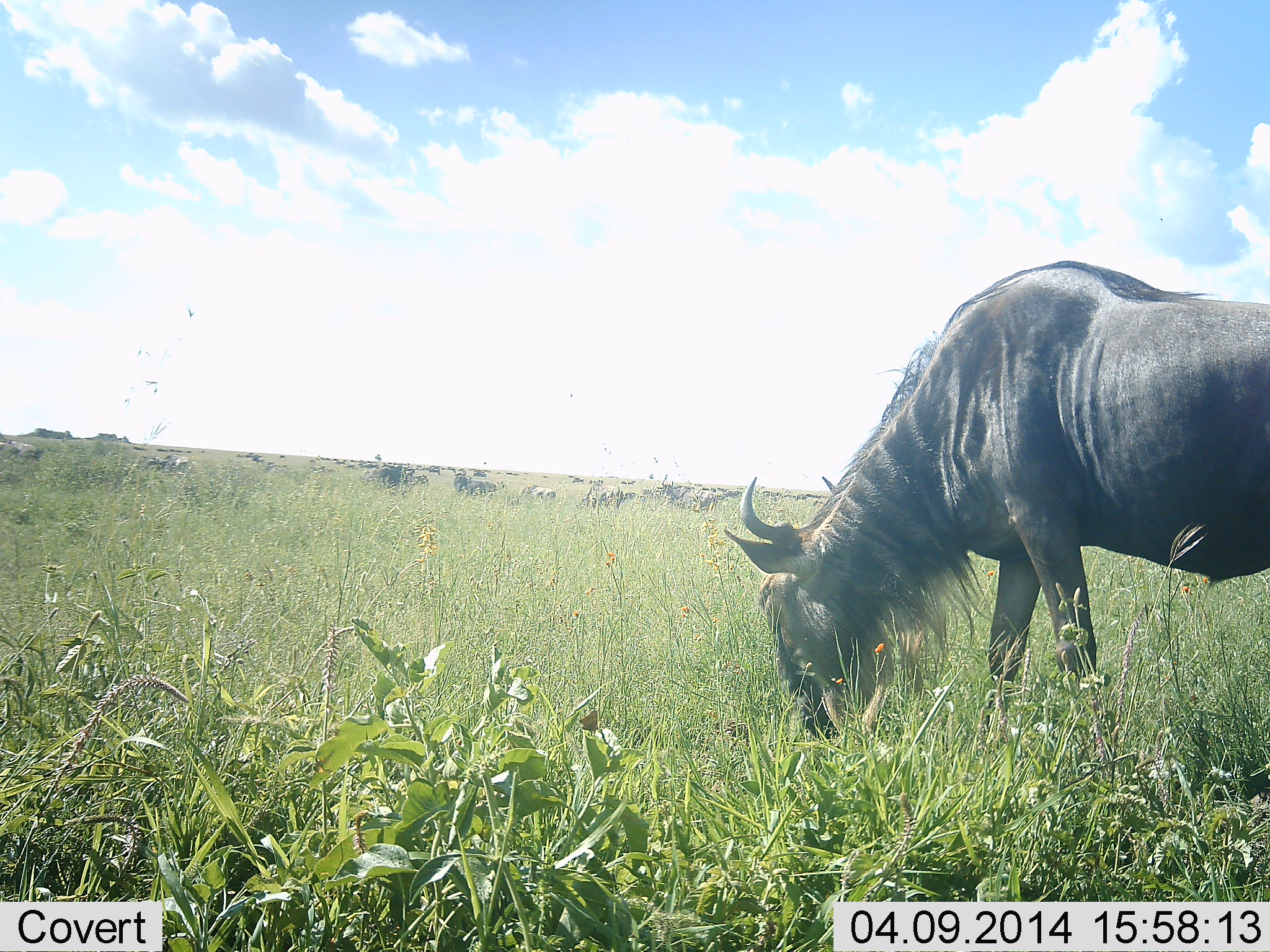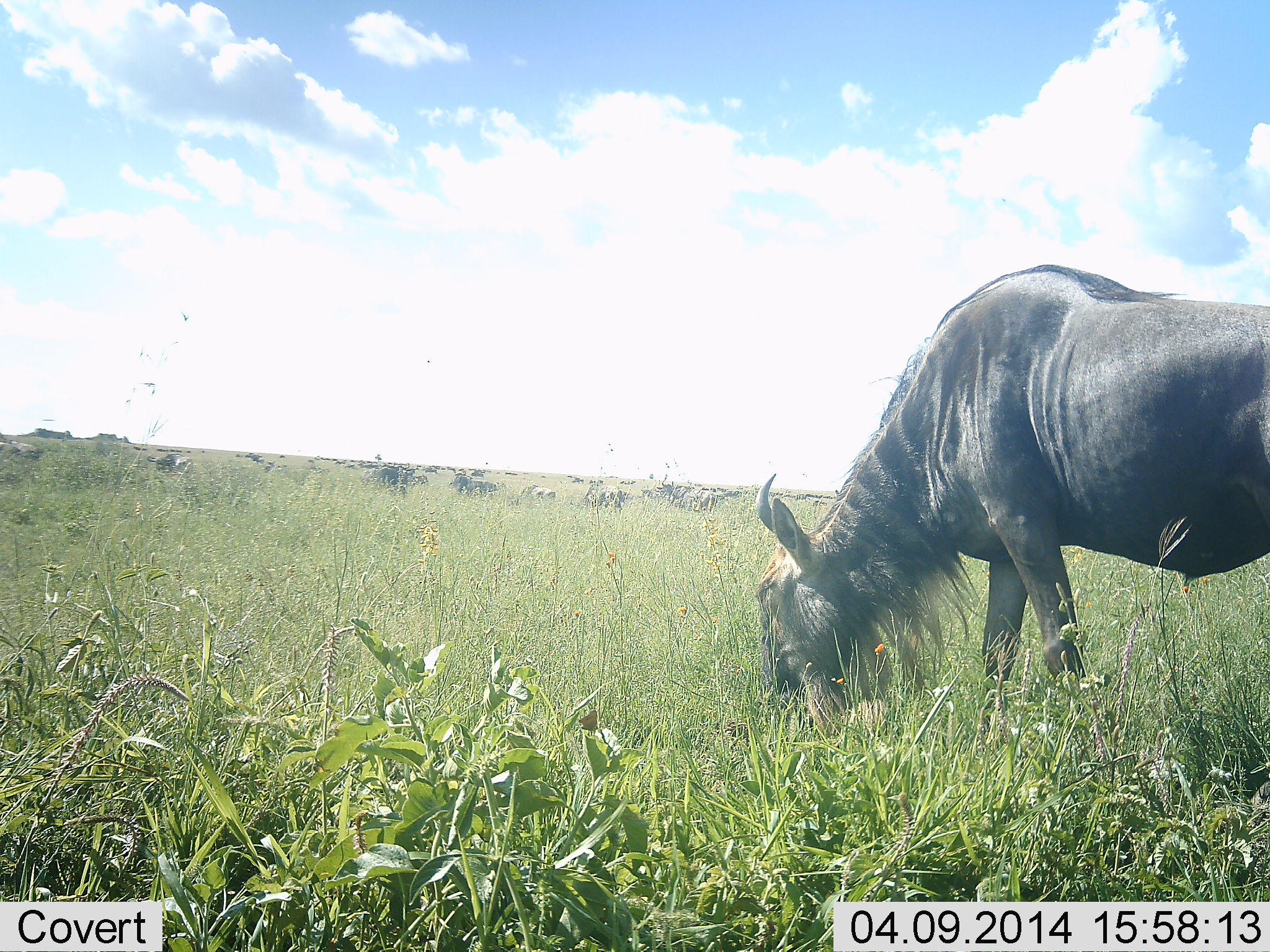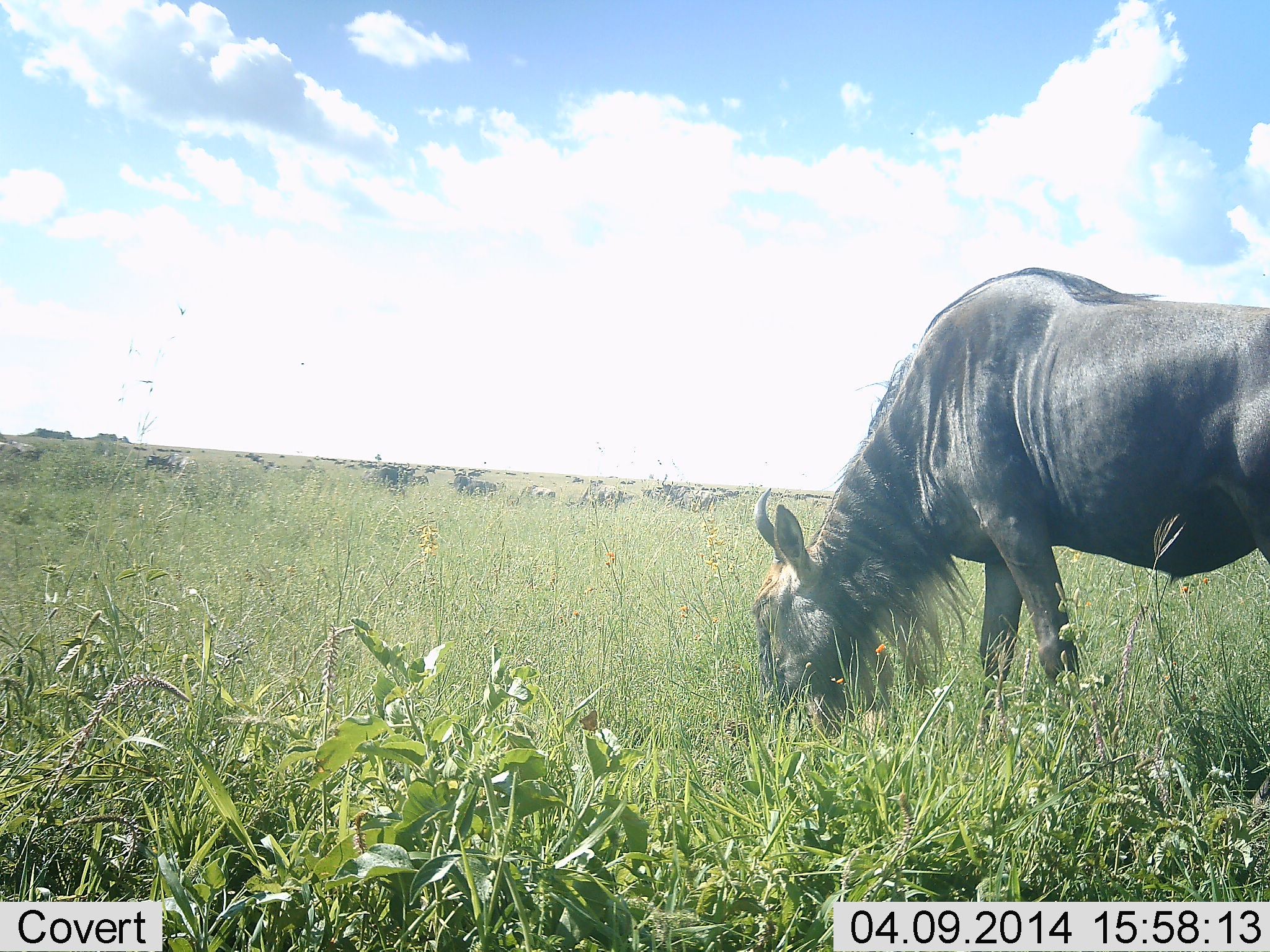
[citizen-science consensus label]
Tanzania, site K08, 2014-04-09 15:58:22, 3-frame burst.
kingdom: Animalia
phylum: Chordata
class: Mammalia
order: Artiodactyla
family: Bovidae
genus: Connochaetes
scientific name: Connochaetes taurinus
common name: blue wildebeest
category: wildebeest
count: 9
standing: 28%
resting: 2%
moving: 11%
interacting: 0%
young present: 2%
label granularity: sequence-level